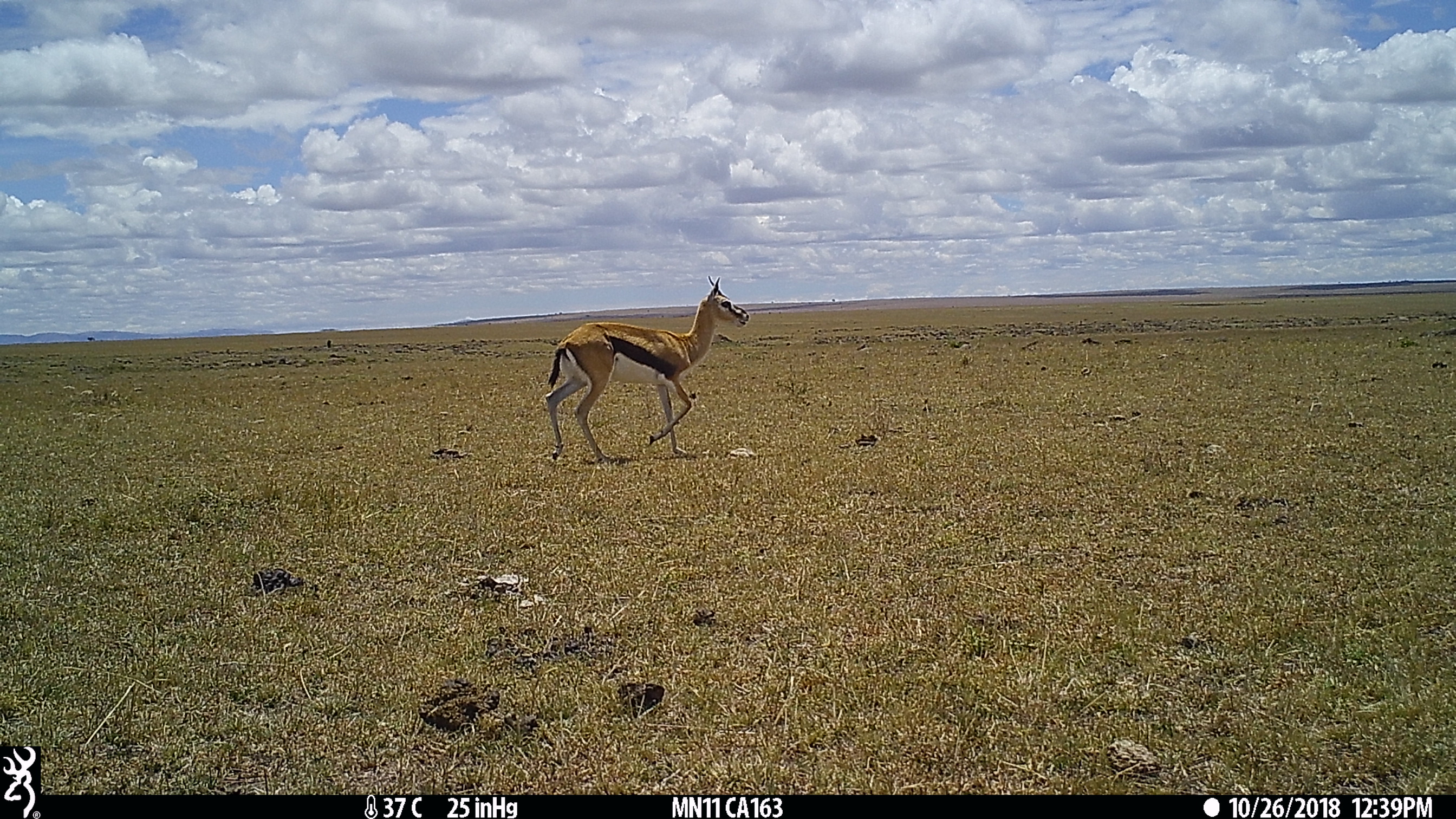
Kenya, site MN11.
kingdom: Animalia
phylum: Chordata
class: Mammalia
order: Artiodactyla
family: Bovidae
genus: Eudorcas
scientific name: Eudorcas thomsonii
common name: thomon's gazelle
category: gazelle thomsons